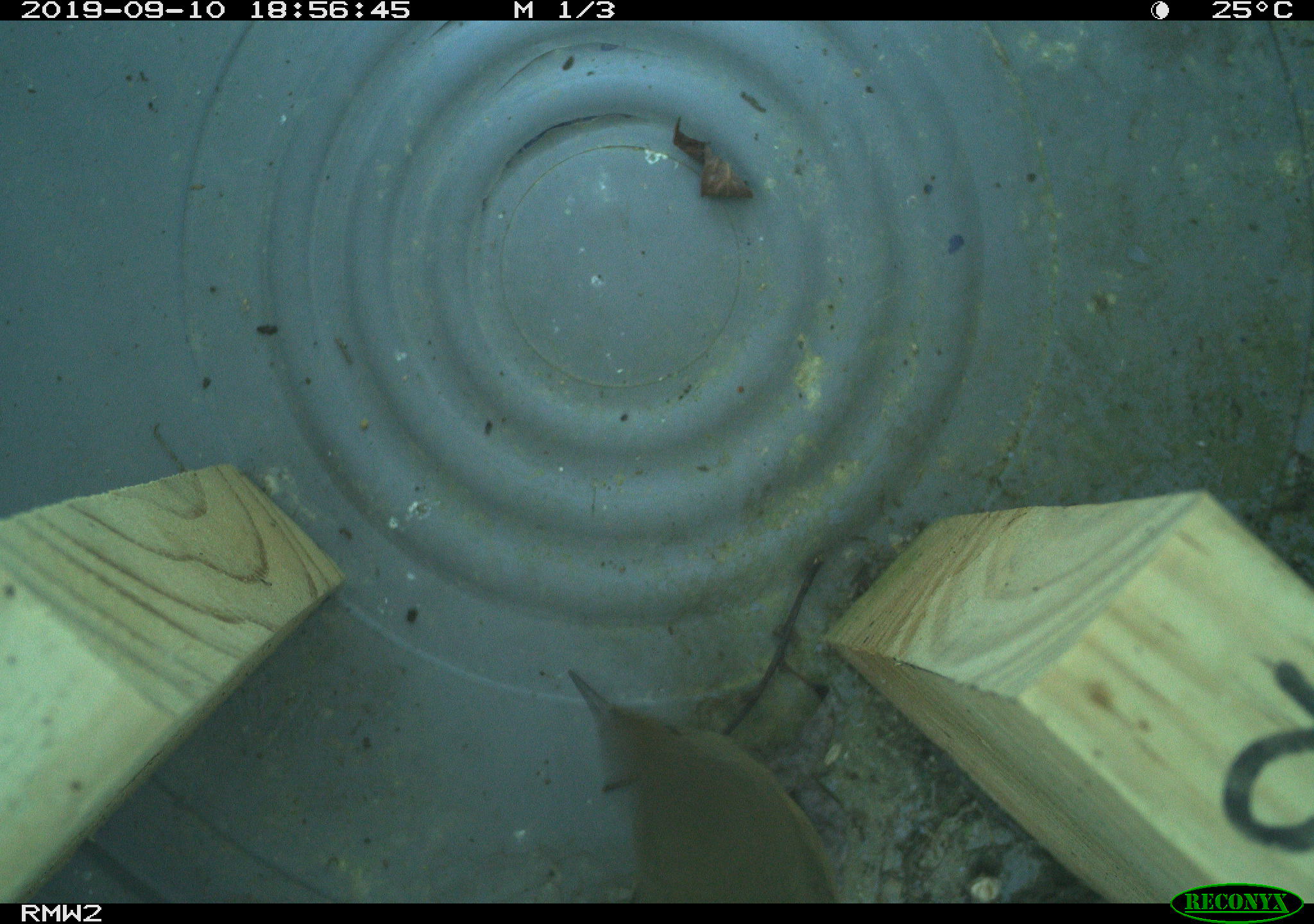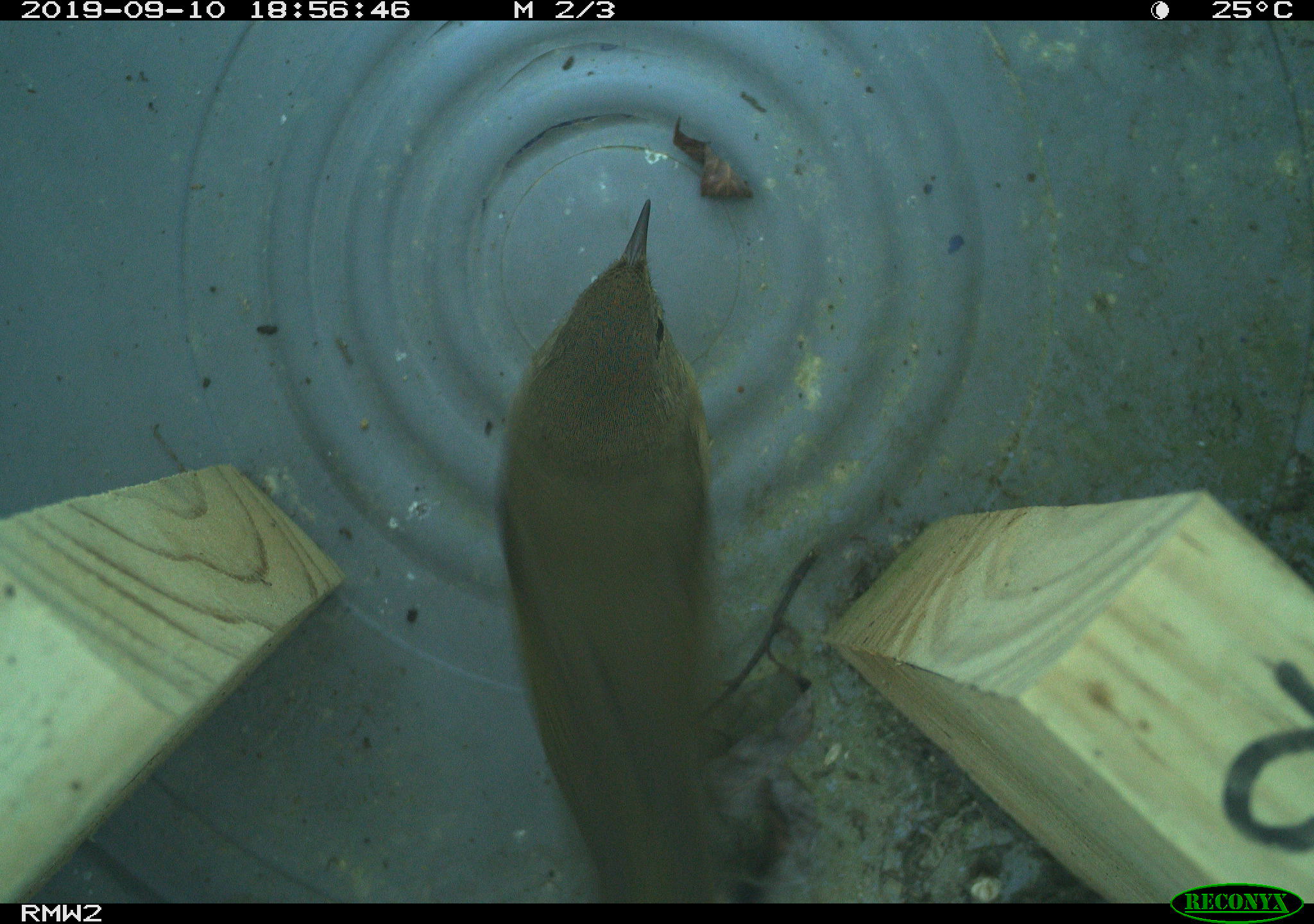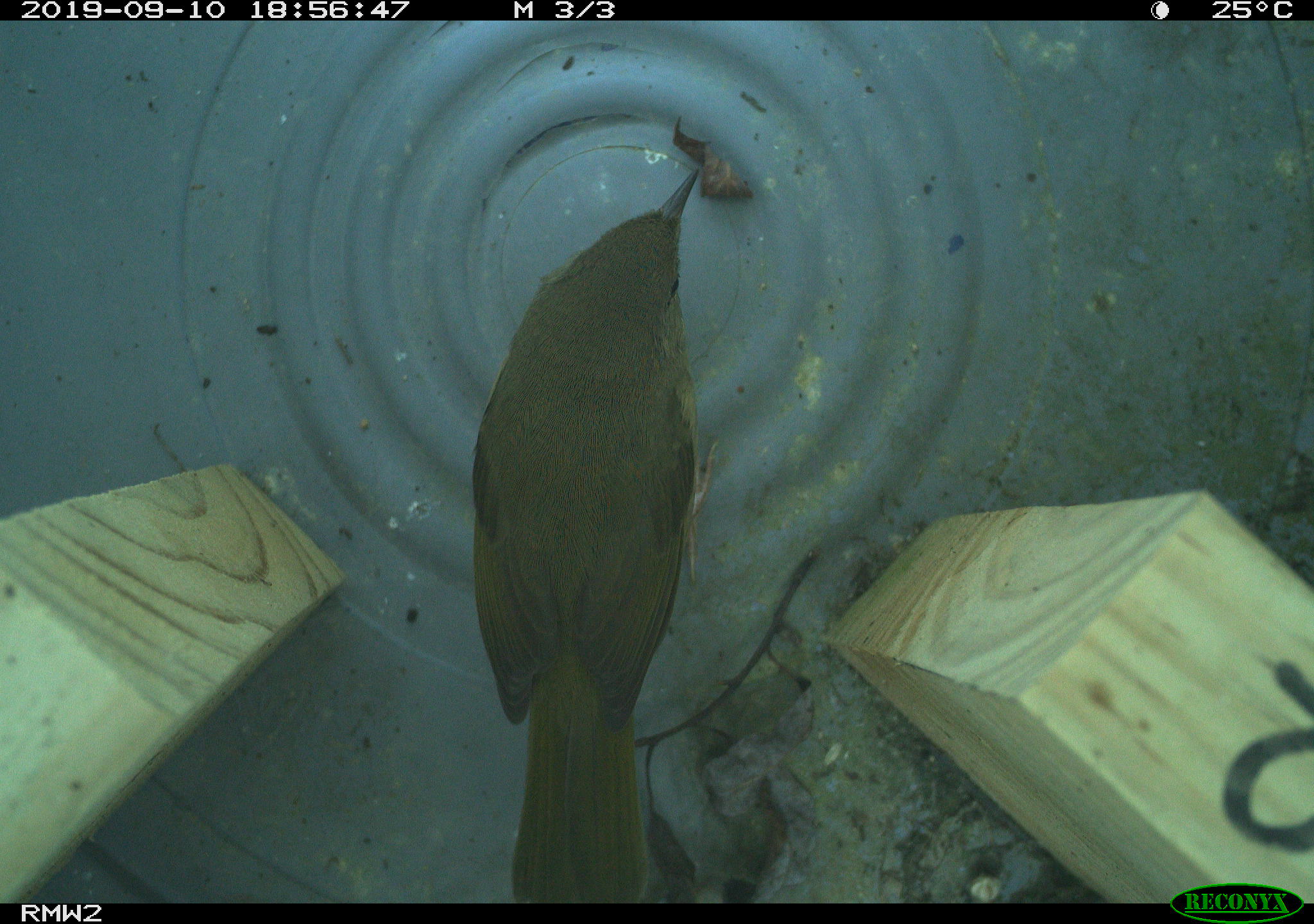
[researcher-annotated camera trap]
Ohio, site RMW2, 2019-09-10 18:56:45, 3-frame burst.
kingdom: Animalia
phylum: Chordata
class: Aves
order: Passeriformes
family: Parulidae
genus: Geothlypis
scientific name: Geothlypis trichas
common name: common yellowthroat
Common yellowthroat (Geothlypis trichas).